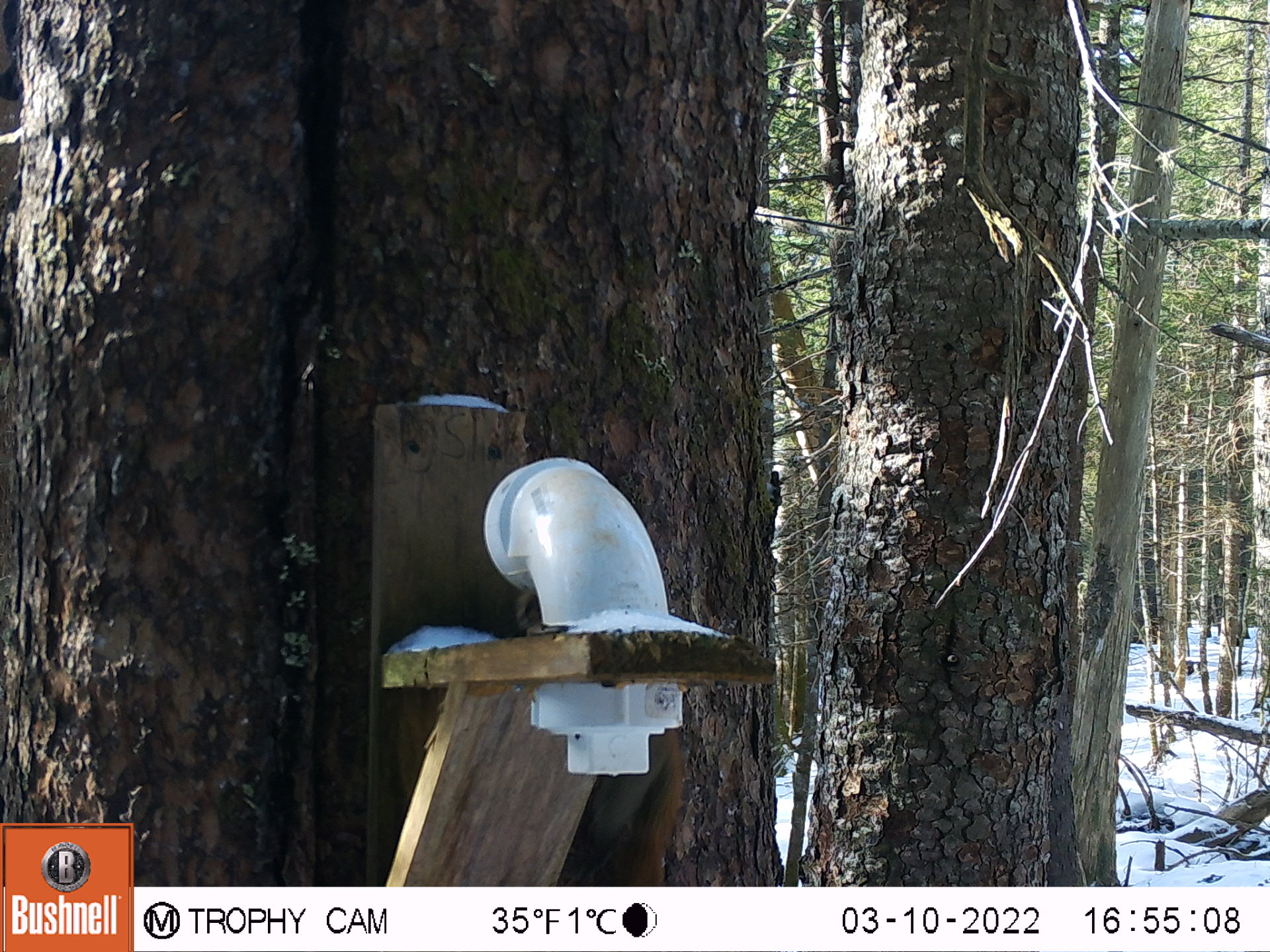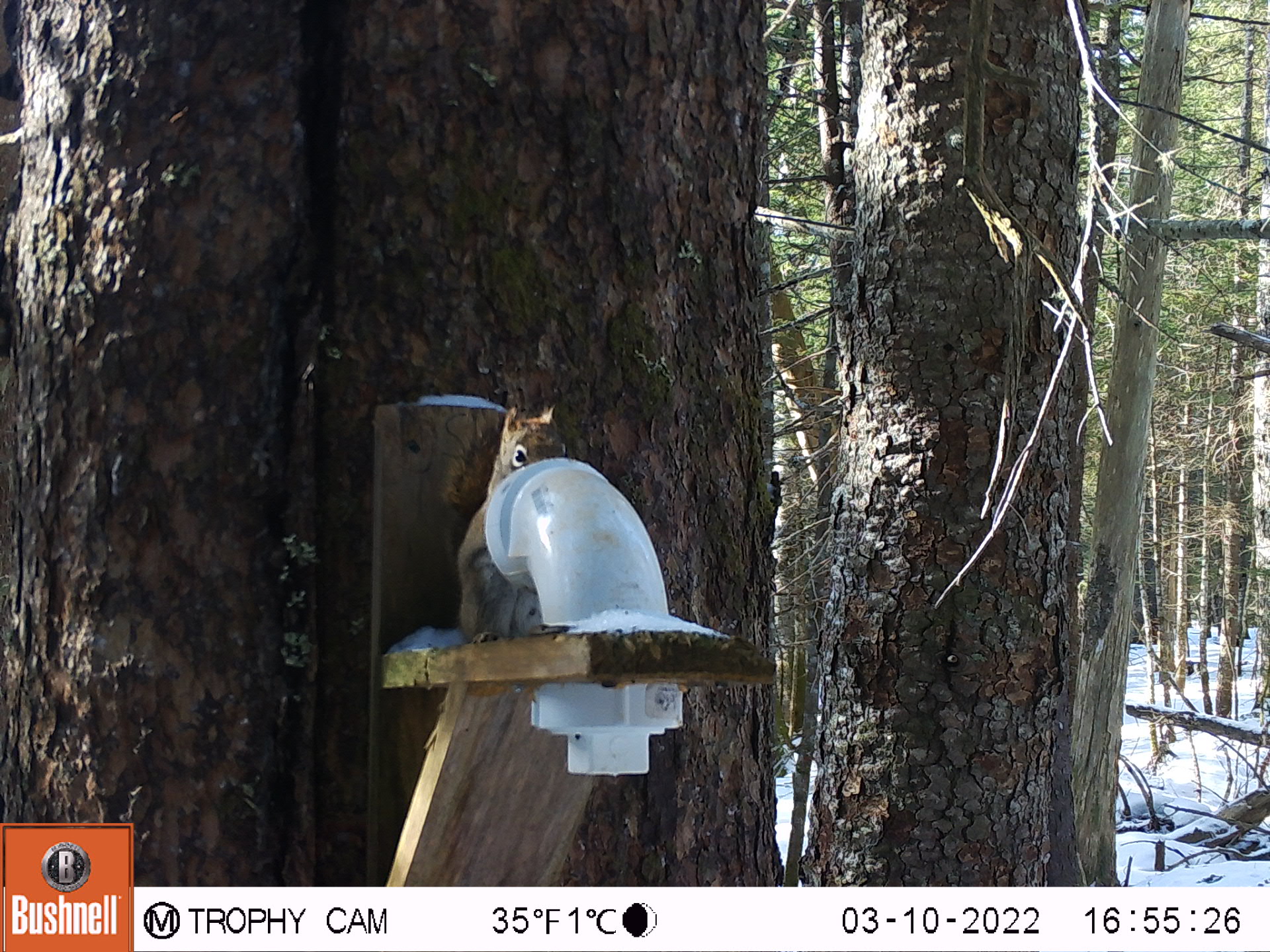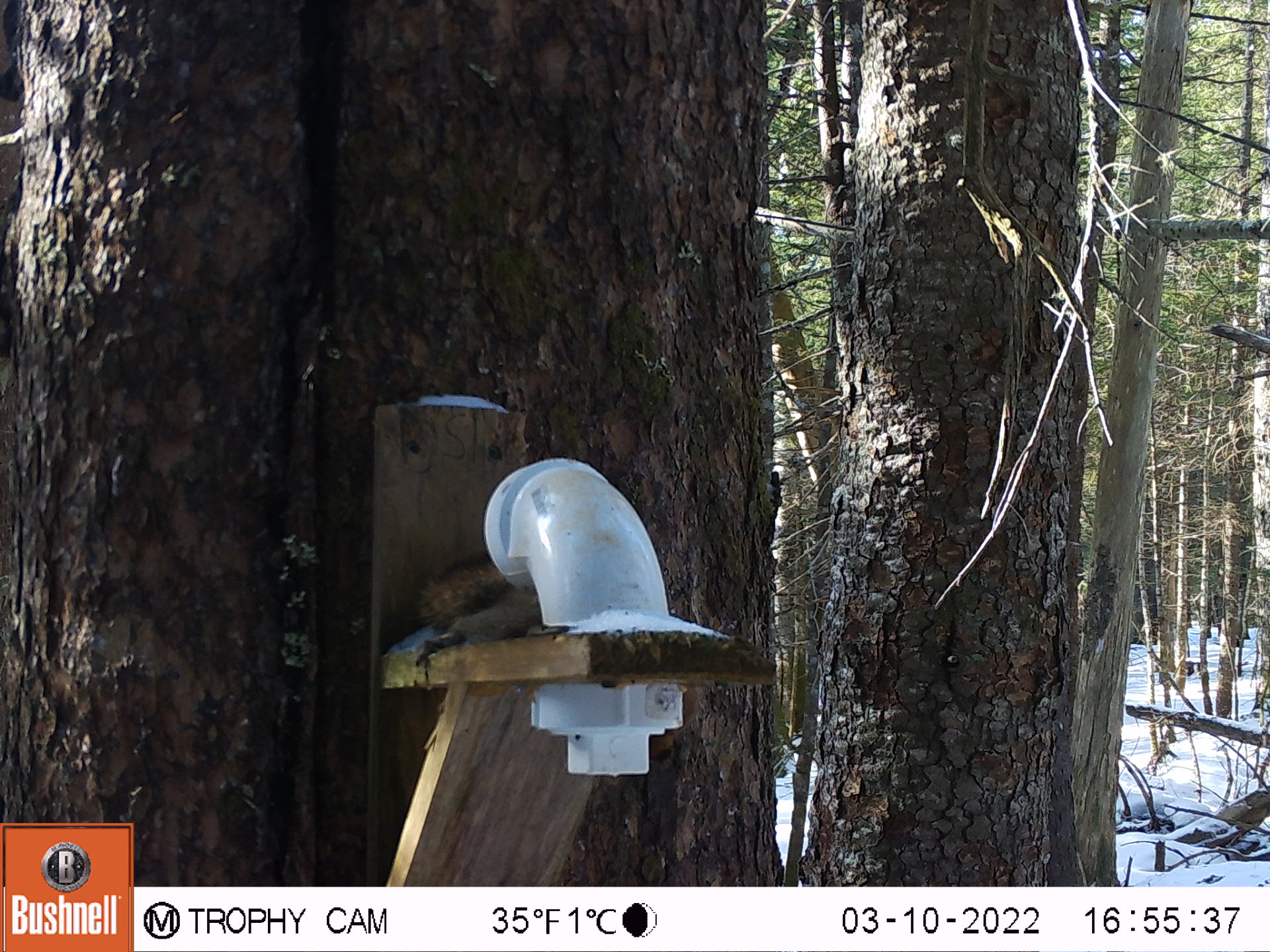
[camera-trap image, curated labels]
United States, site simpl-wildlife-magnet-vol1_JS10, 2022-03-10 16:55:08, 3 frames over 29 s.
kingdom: Animalia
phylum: Chordata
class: Mammalia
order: Rodentia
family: Sciuridae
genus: Tamiasciurus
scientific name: Tamiasciurus hudsonicus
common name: red squirrel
Red squirrel (Tamiasciurus hudsonicus).